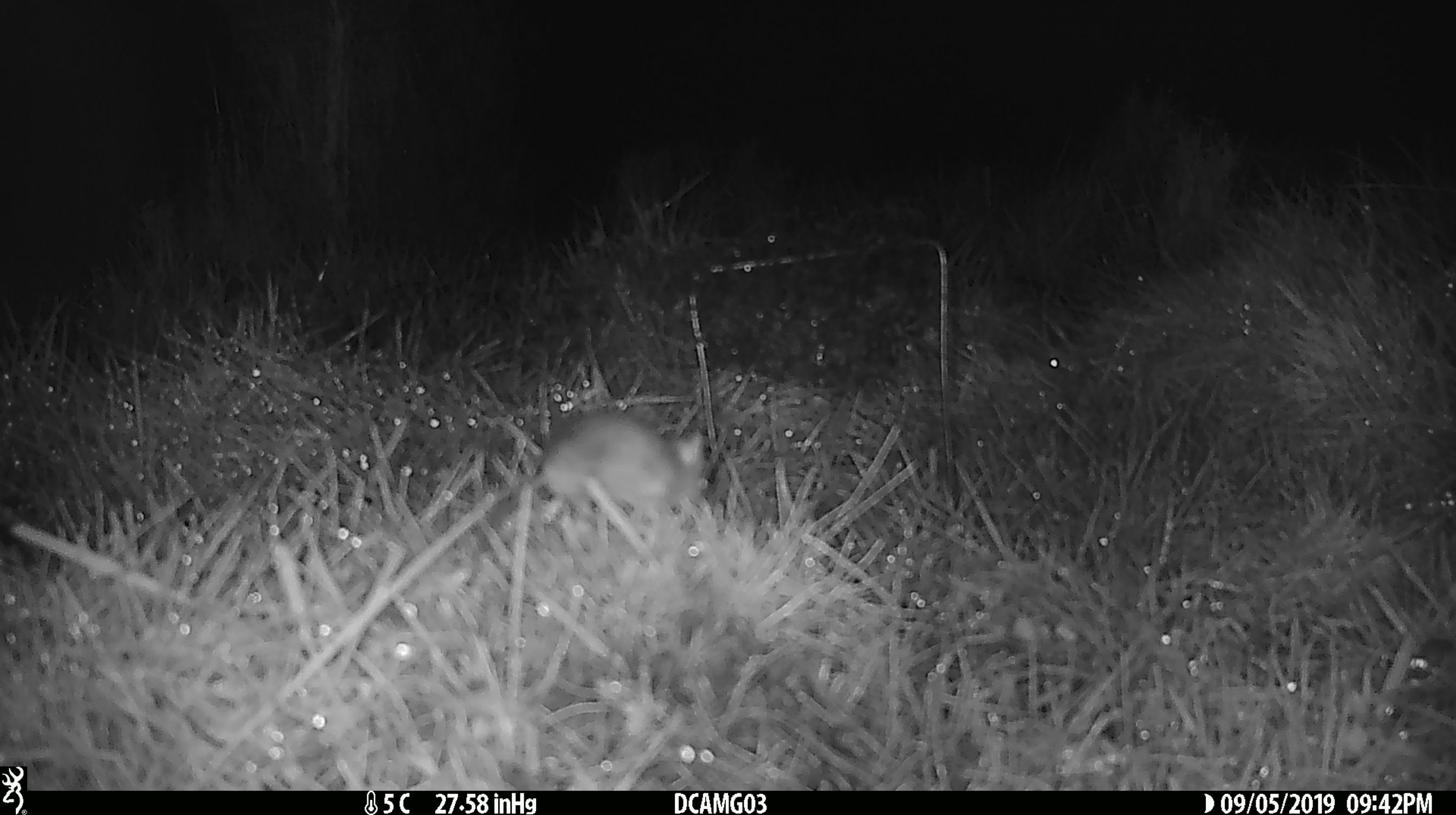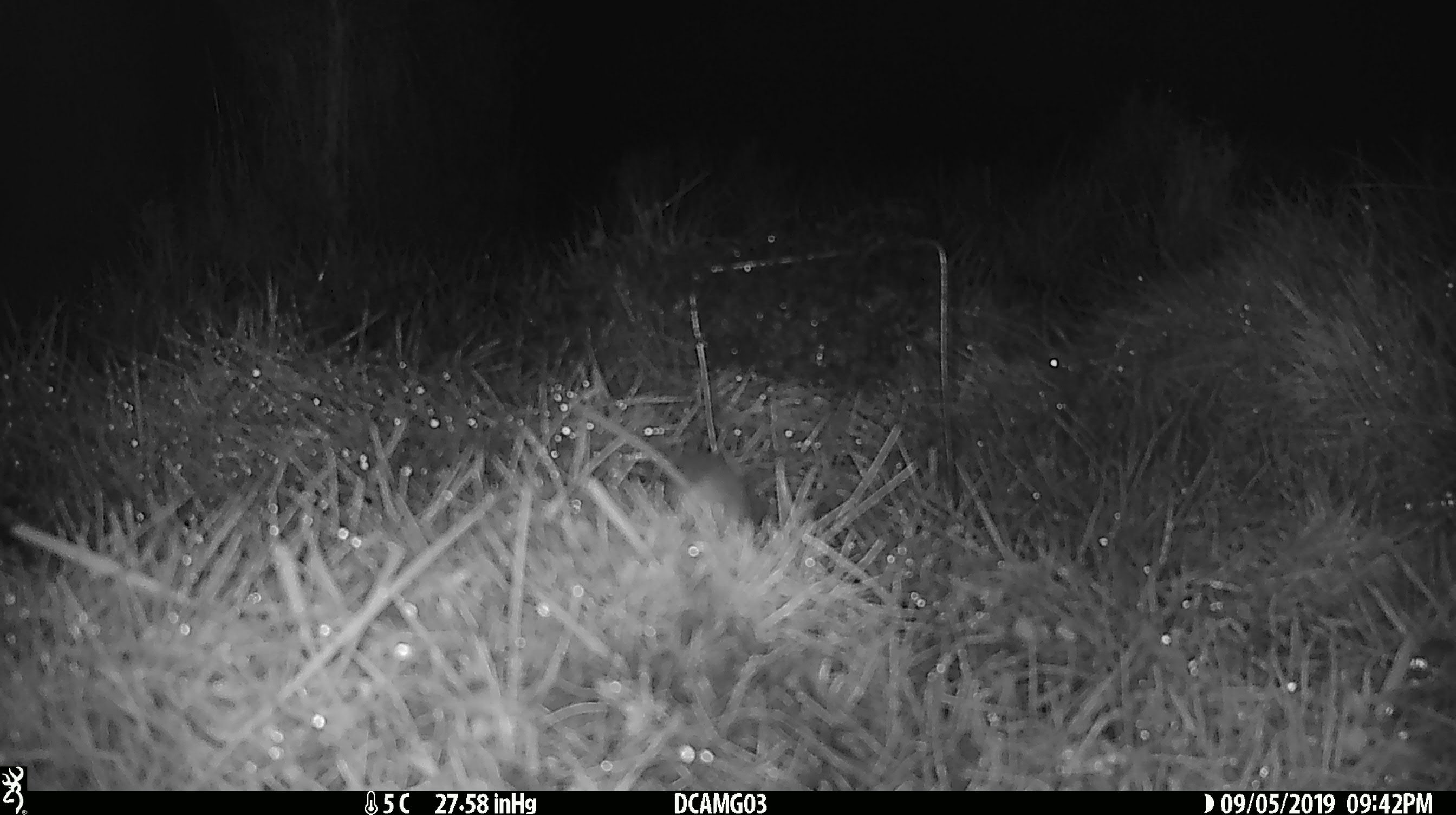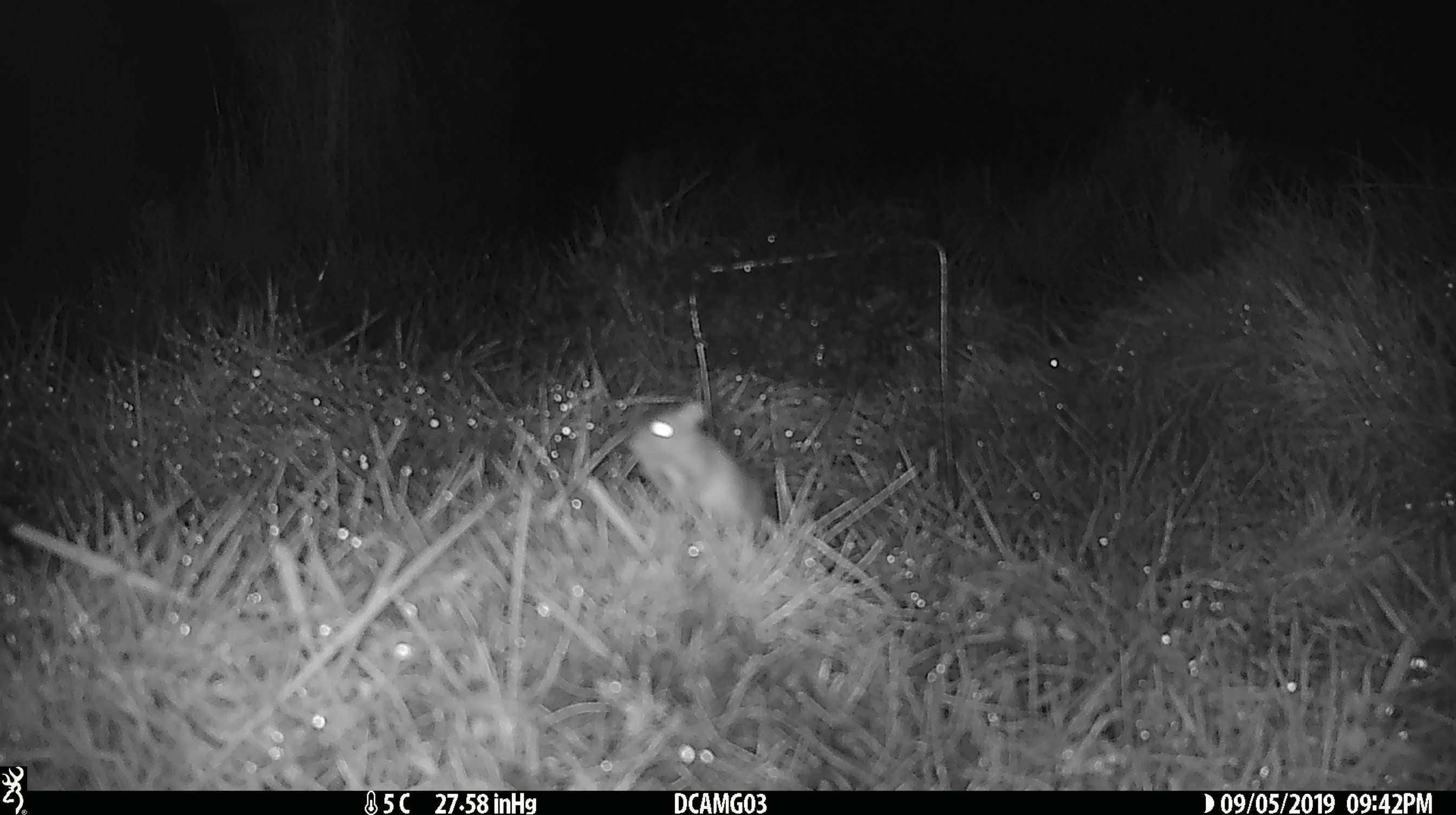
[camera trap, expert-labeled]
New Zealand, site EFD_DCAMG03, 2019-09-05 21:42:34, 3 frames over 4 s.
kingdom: Animalia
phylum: Chordata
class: Mammalia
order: Rodentia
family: Muridae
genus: Mus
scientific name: Mus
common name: mouse